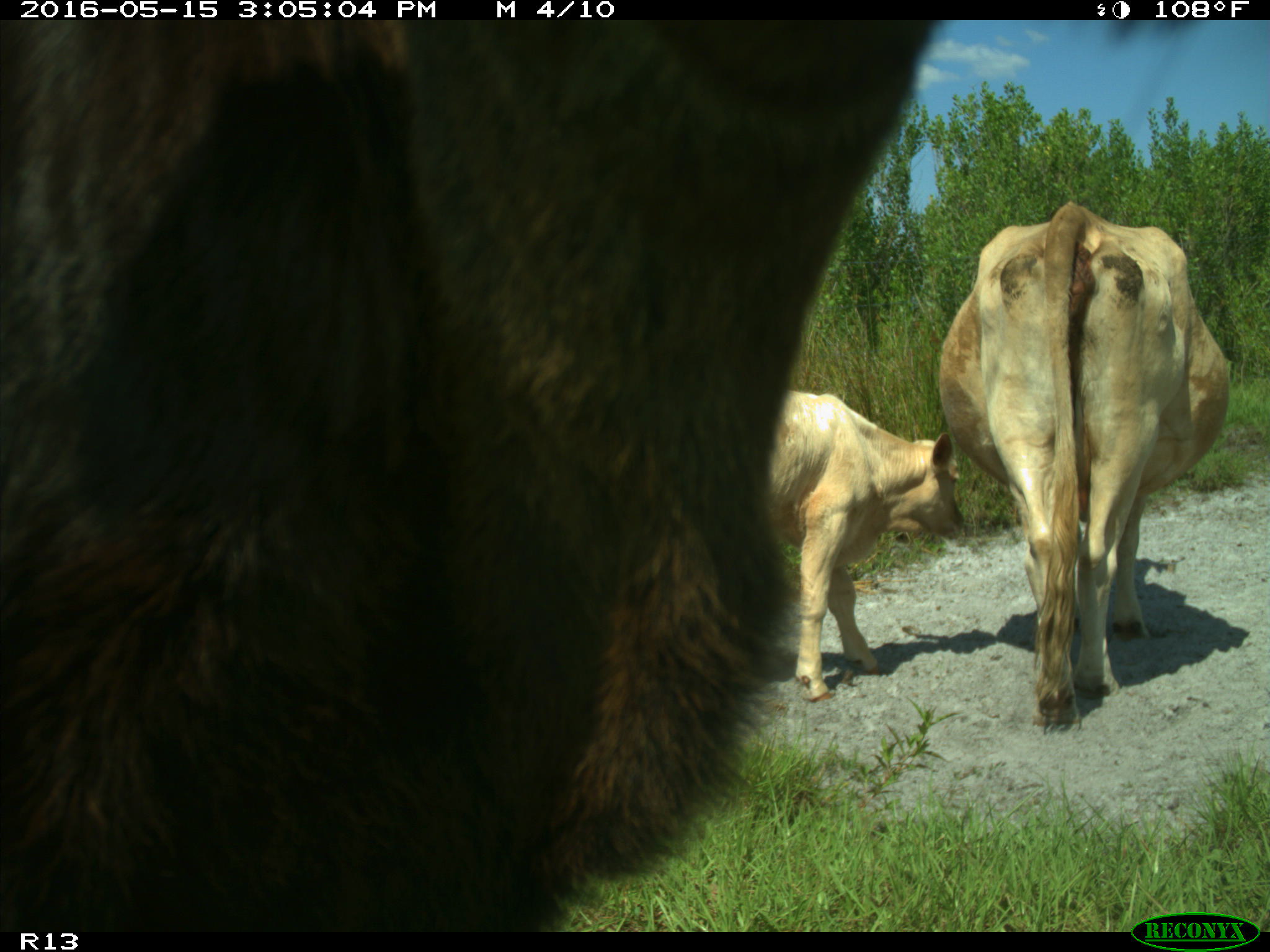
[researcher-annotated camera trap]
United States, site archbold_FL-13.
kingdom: Animalia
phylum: Chordata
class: Mammalia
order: Artiodactyla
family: Bovidae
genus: Bos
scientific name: Bos taurus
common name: domestic cow